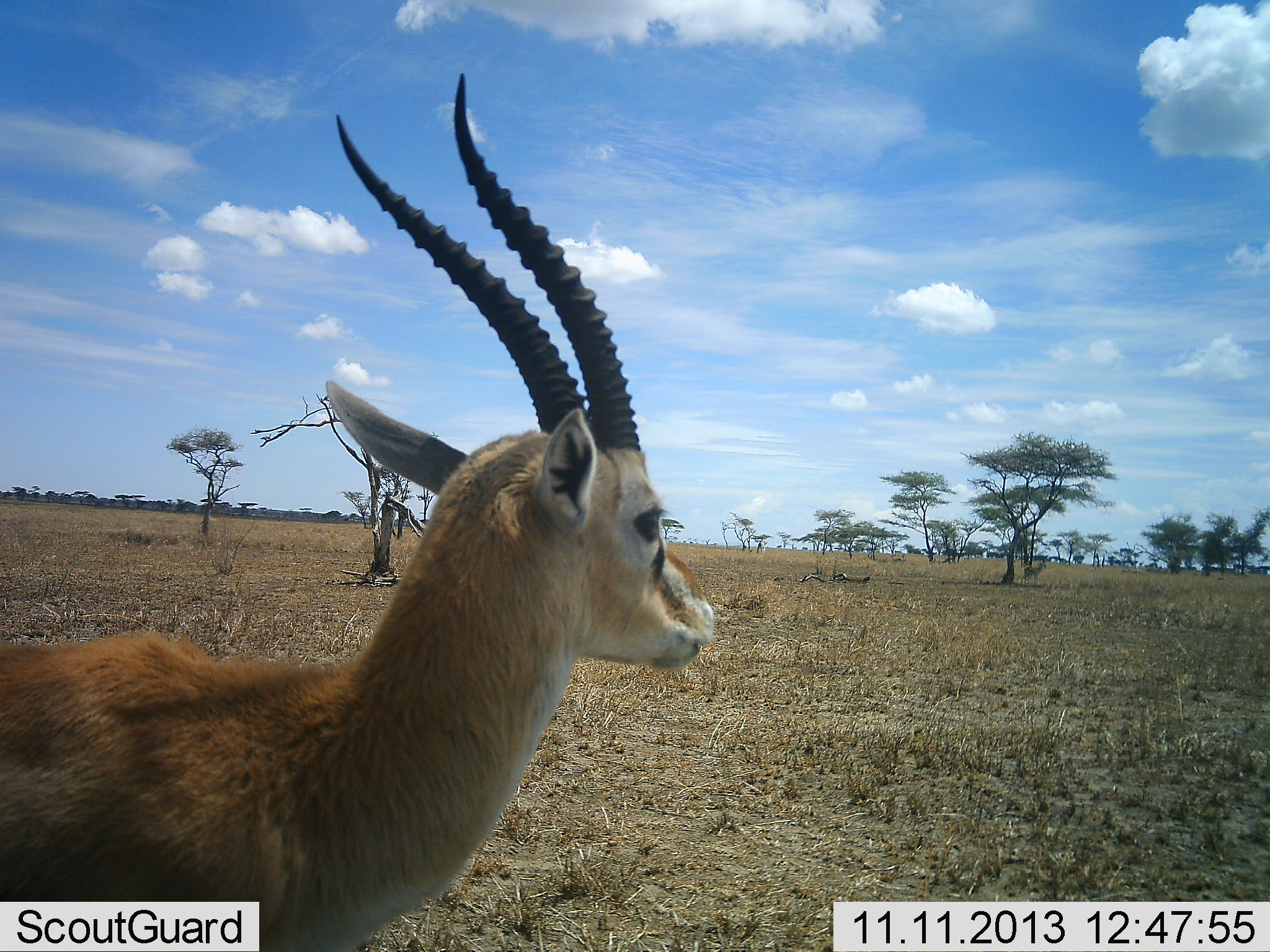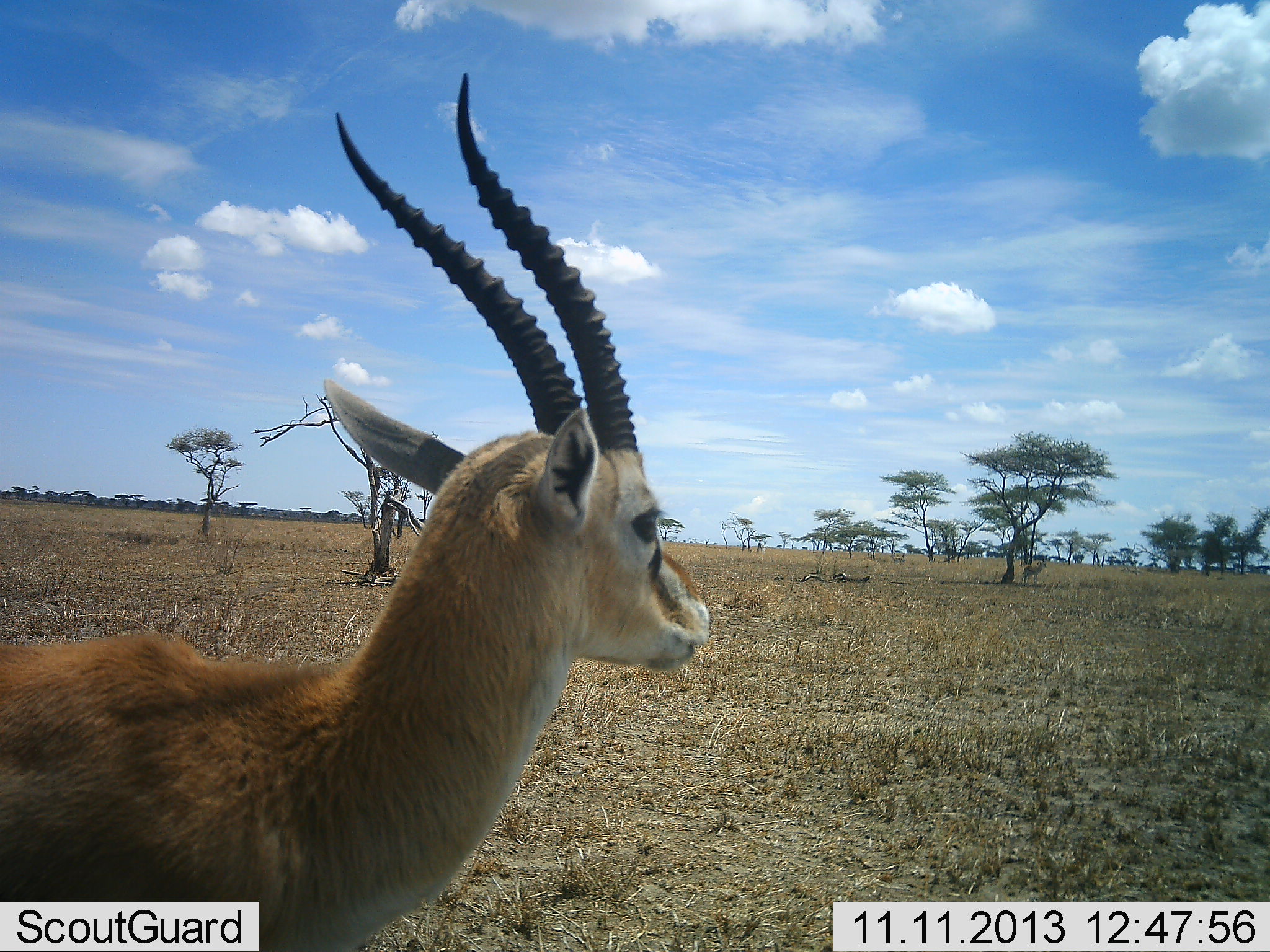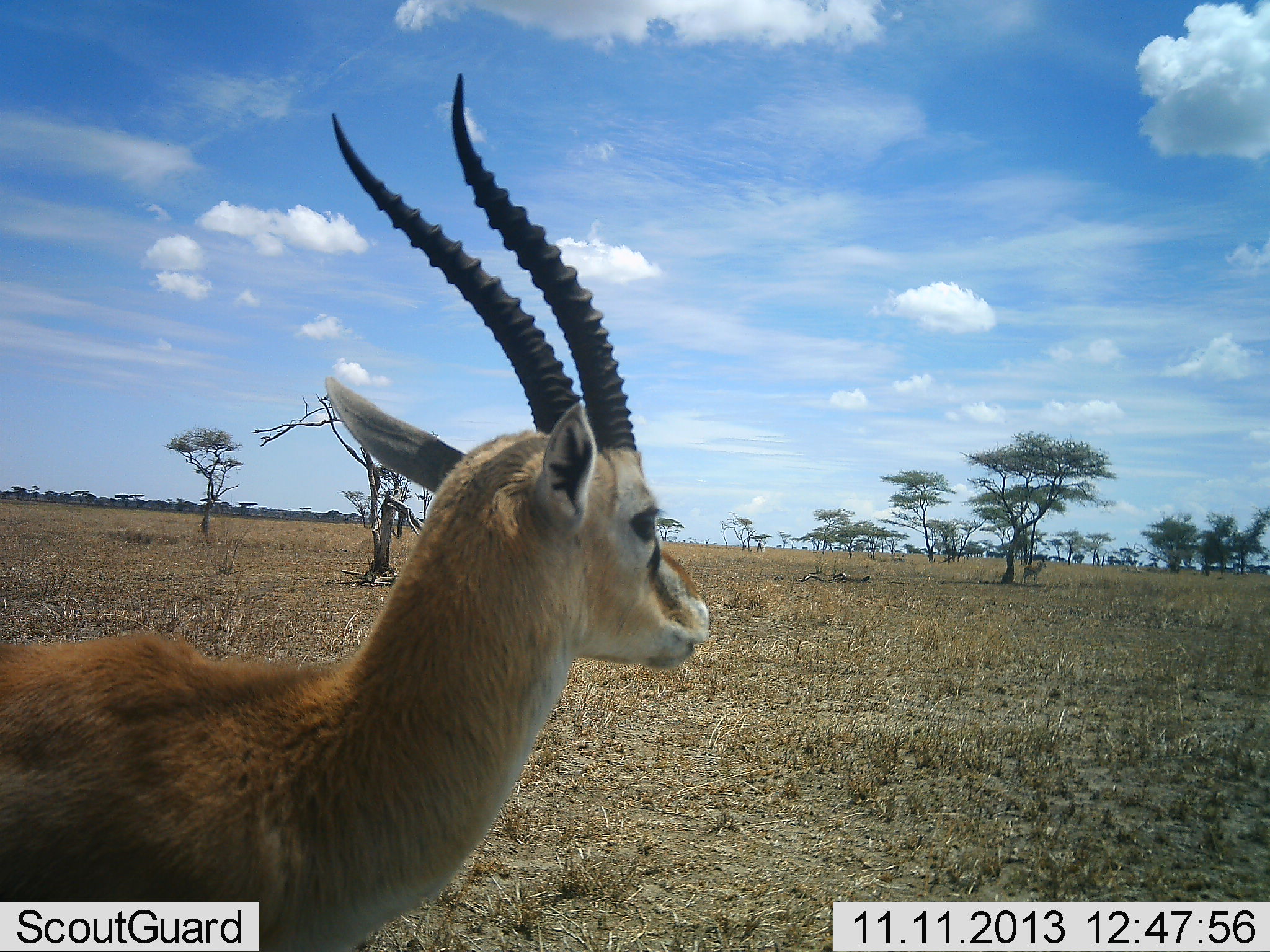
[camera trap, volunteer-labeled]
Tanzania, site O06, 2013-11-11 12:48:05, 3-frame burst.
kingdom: Animalia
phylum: Chordata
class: Mammalia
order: Artiodactyla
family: Bovidae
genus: Eudorcas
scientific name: Eudorcas thomsonii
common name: thomson's gazelle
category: gazellethomsons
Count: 1.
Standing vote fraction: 100%.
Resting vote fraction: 0%.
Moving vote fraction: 0%.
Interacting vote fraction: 0%.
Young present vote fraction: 0%.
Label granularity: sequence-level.